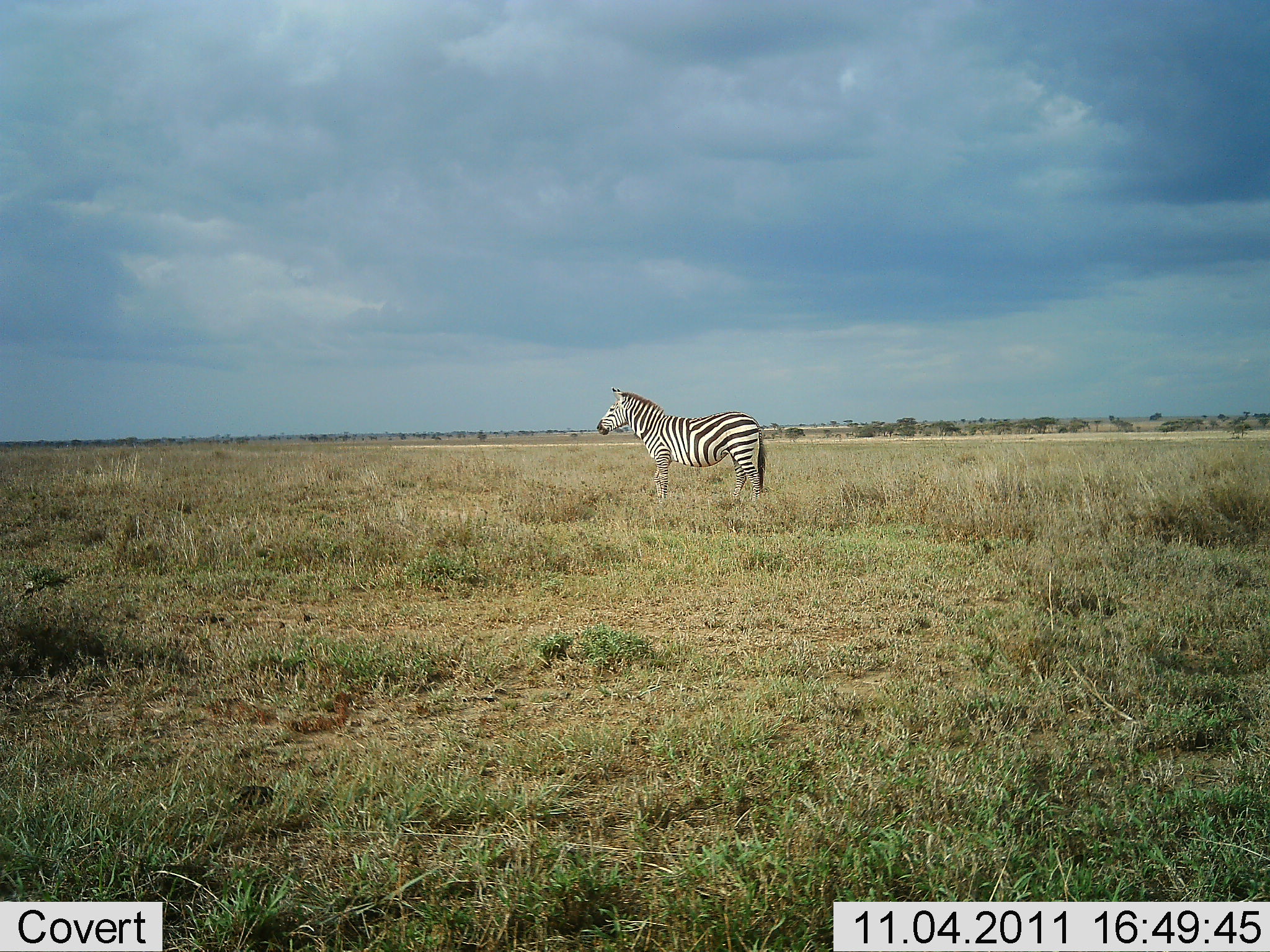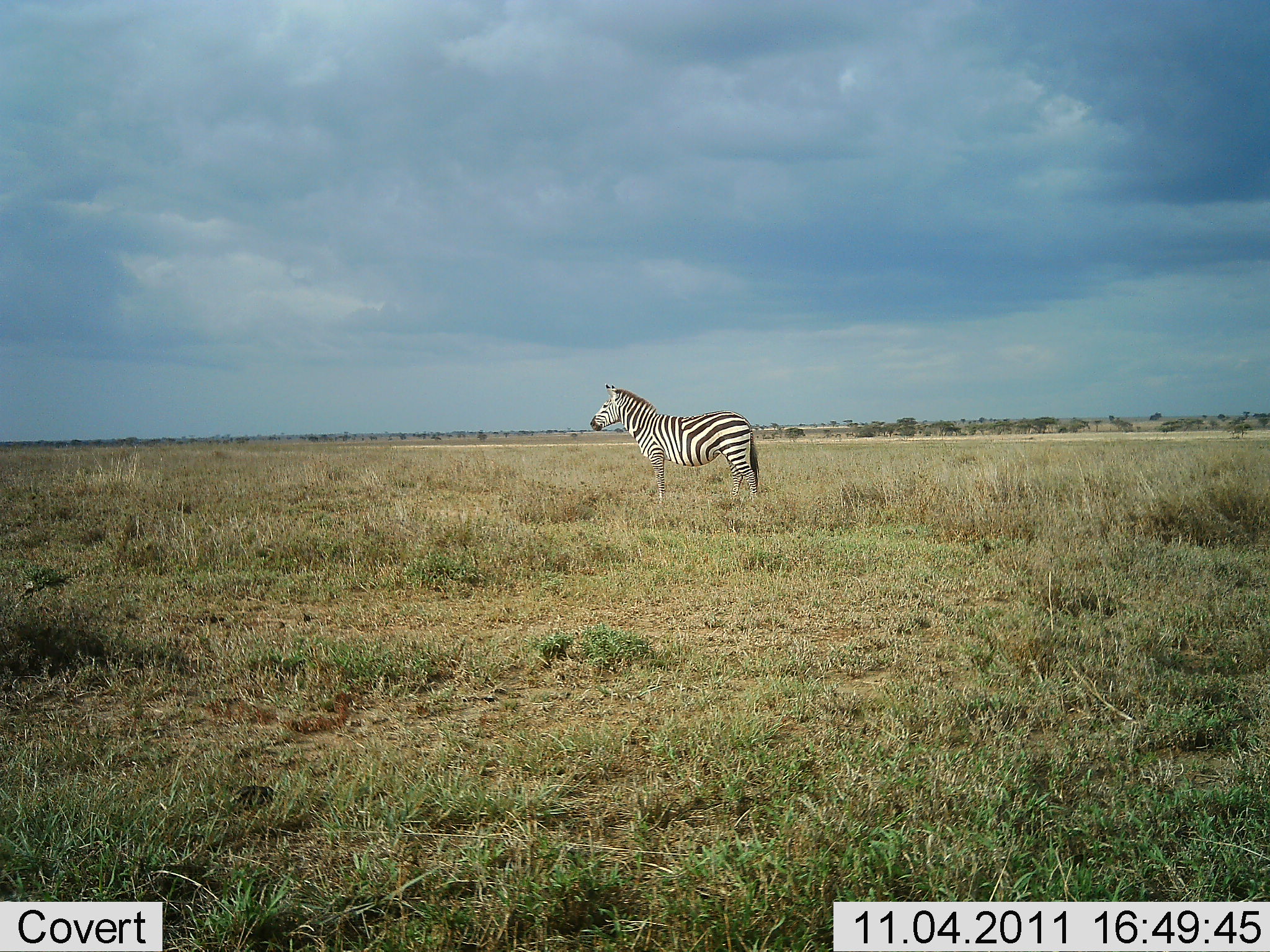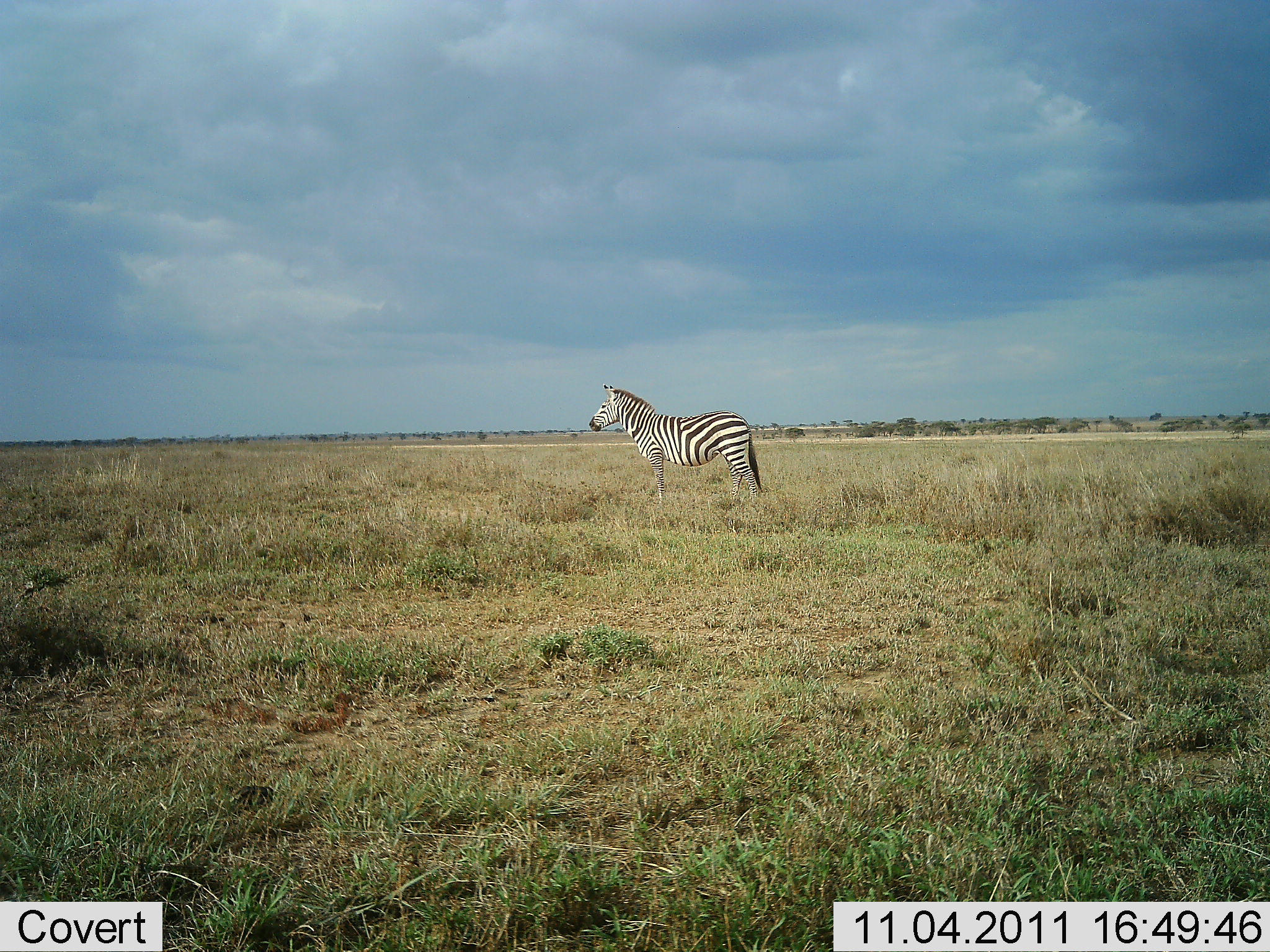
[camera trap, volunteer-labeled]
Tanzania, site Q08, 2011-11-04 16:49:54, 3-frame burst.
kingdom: Animalia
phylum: Chordata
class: Mammalia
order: Perissodactyla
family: Equidae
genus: Equus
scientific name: Equus quagga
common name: plains zebra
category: zebra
Zebra (plains zebra) (Equus quagga), count 1. Behavior (volunteer vote fractions): standing 93%, resting 0%, moving 7%, interacting 0%. Young present (vote fraction): 0%. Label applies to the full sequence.